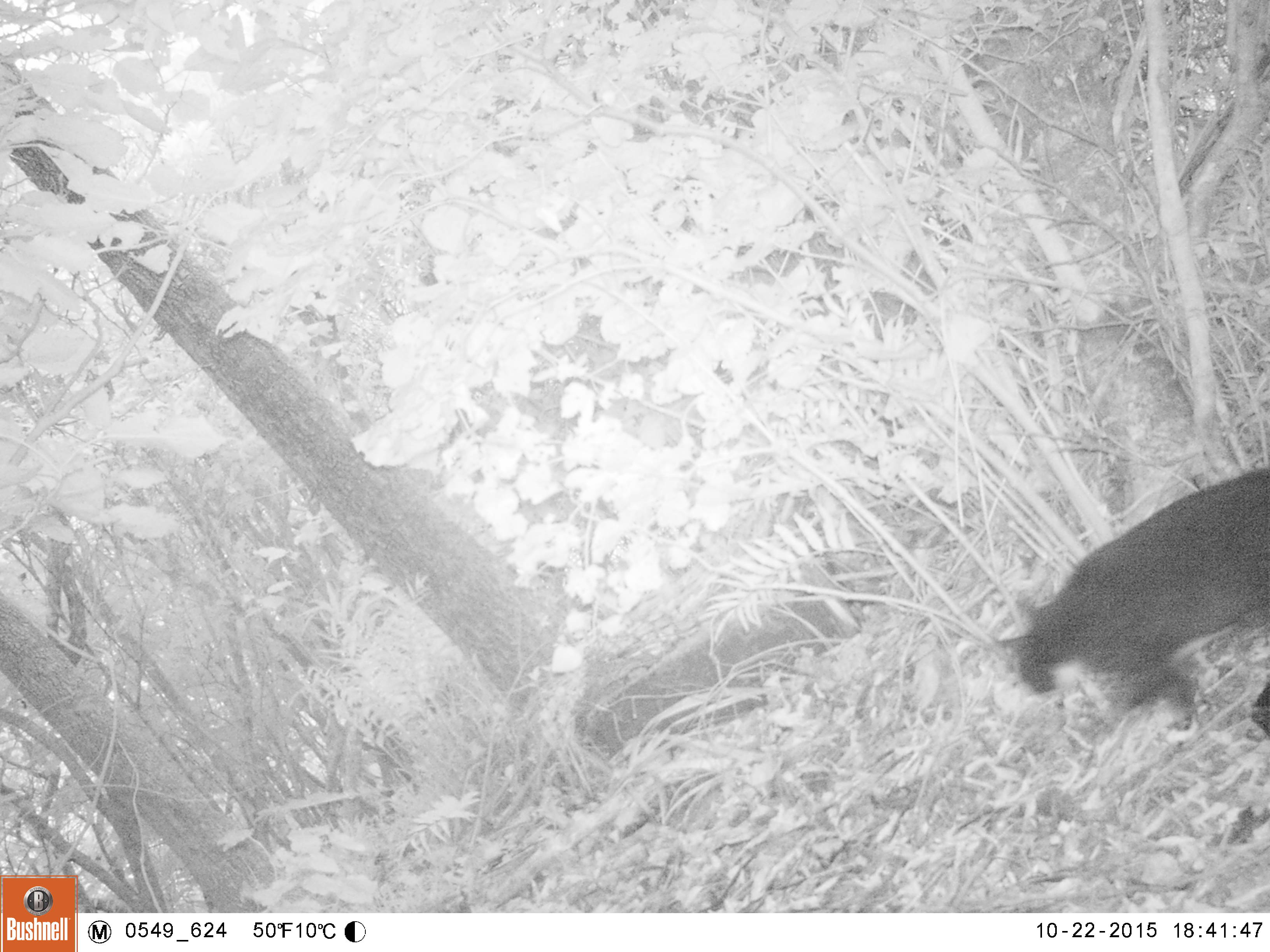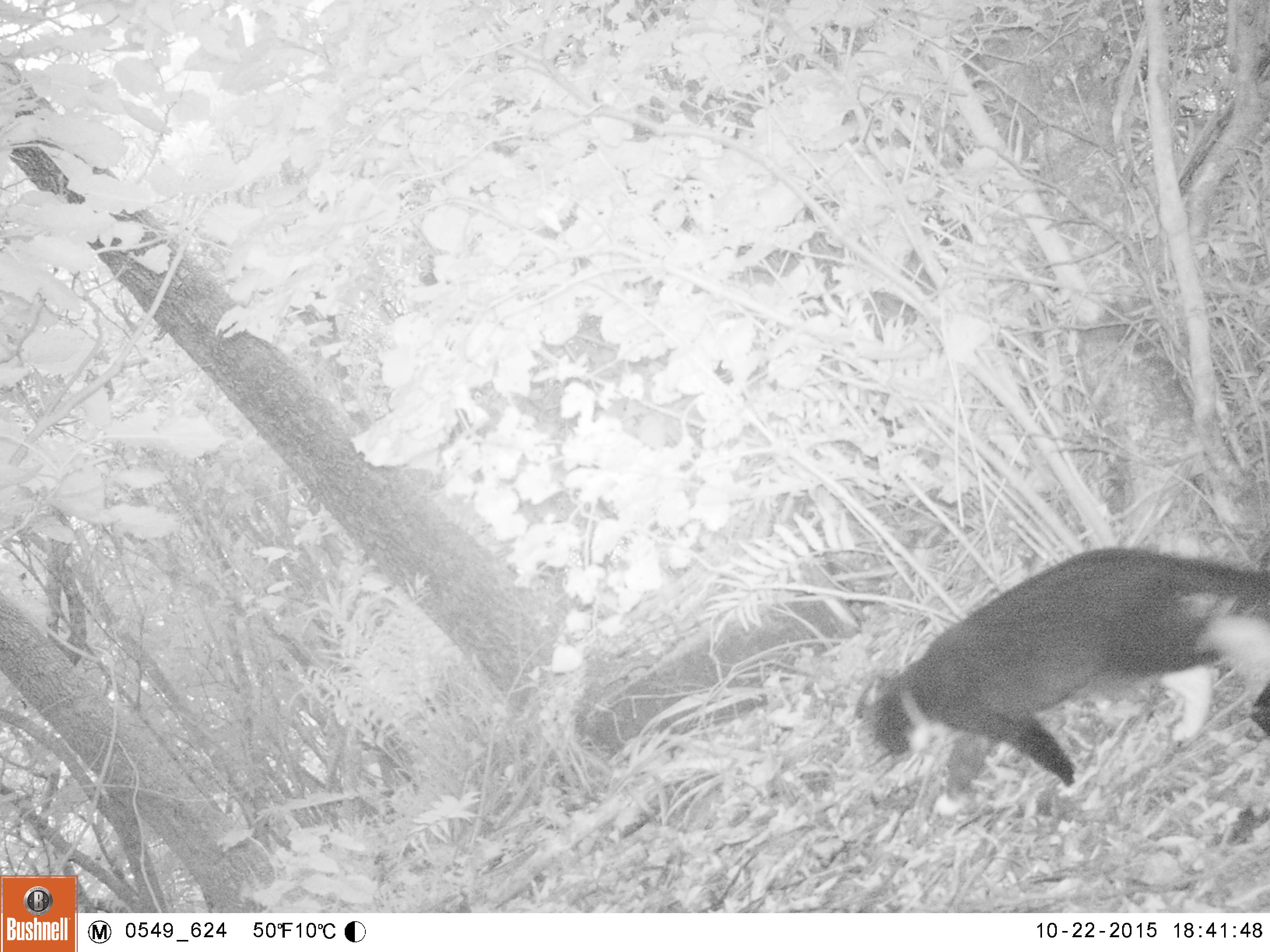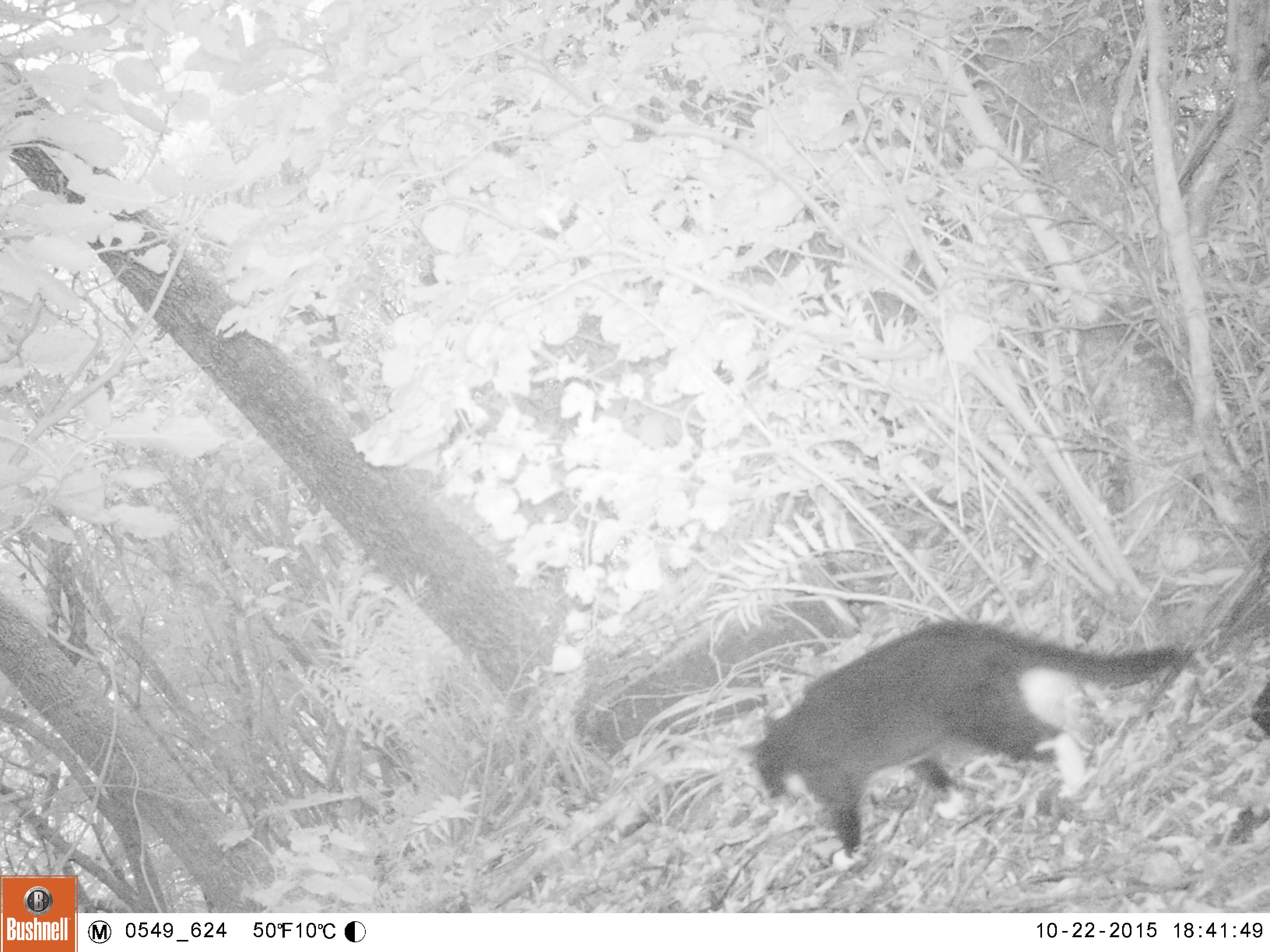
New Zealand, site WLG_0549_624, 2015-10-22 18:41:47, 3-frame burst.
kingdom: Animalia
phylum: Chordata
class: Mammalia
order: Carnivora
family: Felidae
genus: Felis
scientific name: Felis catus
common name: domestic cat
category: cat